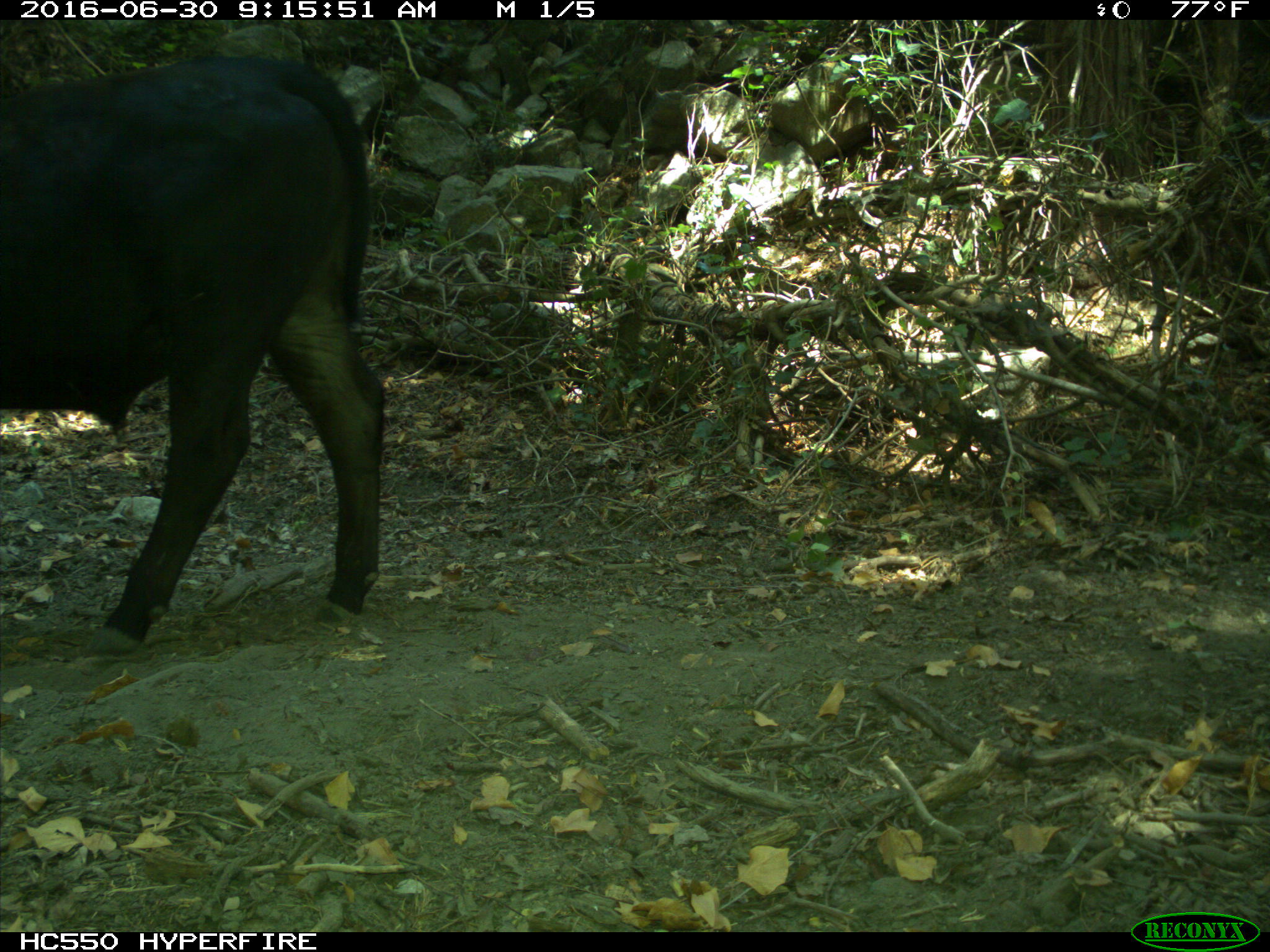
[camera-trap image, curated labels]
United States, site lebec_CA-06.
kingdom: Animalia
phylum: Chordata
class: Mammalia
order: Artiodactyla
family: Bovidae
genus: Bos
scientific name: Bos taurus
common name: domestic cow